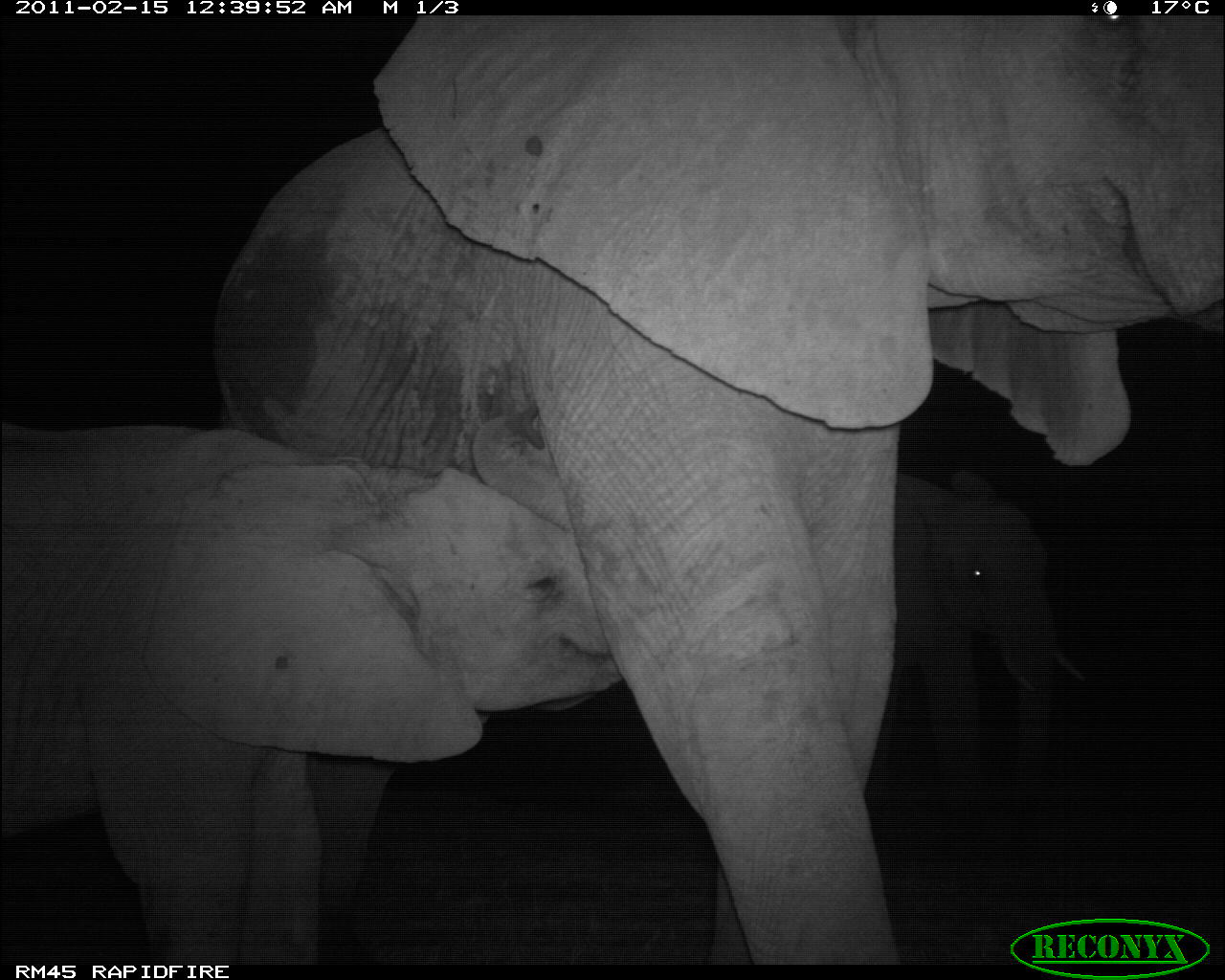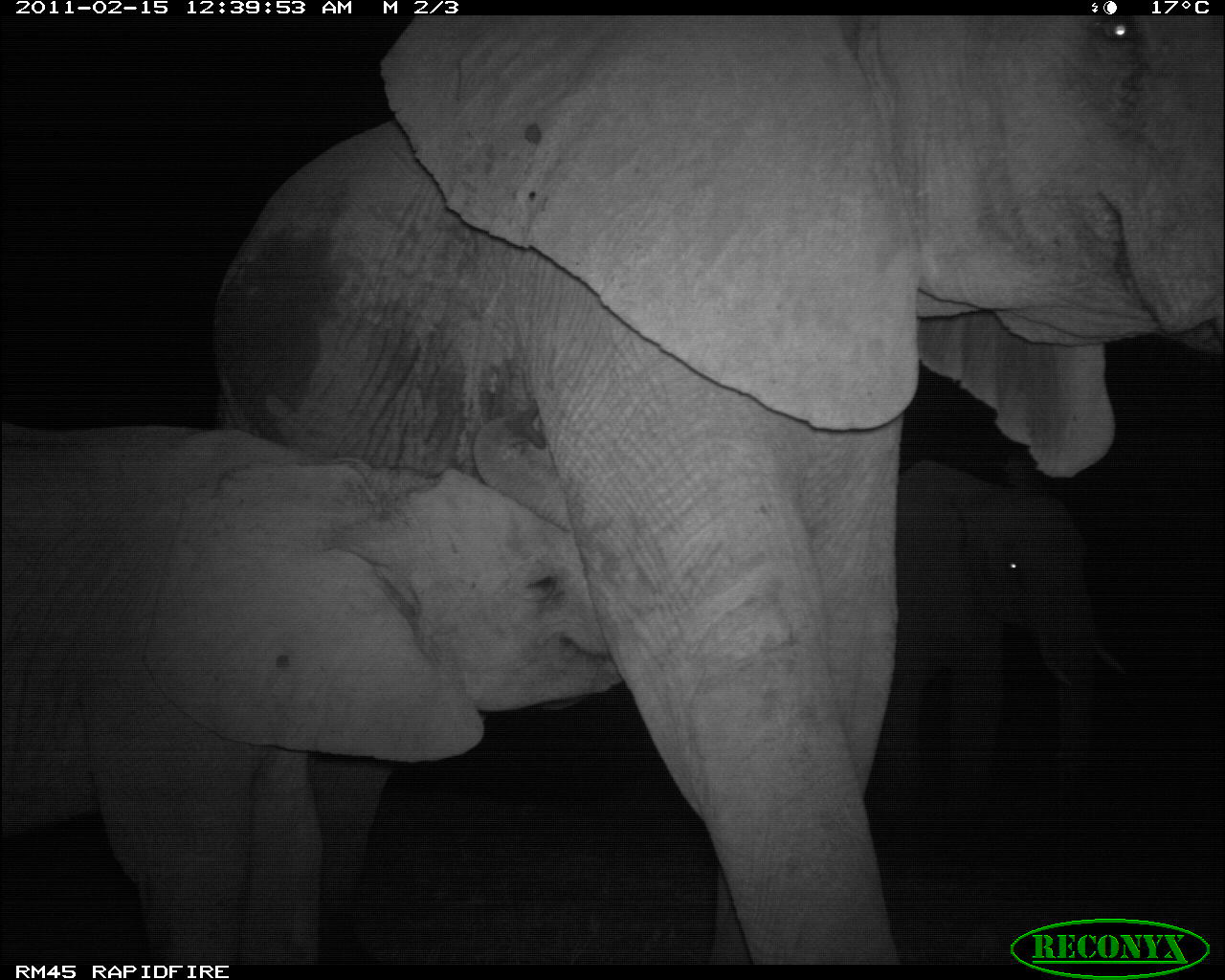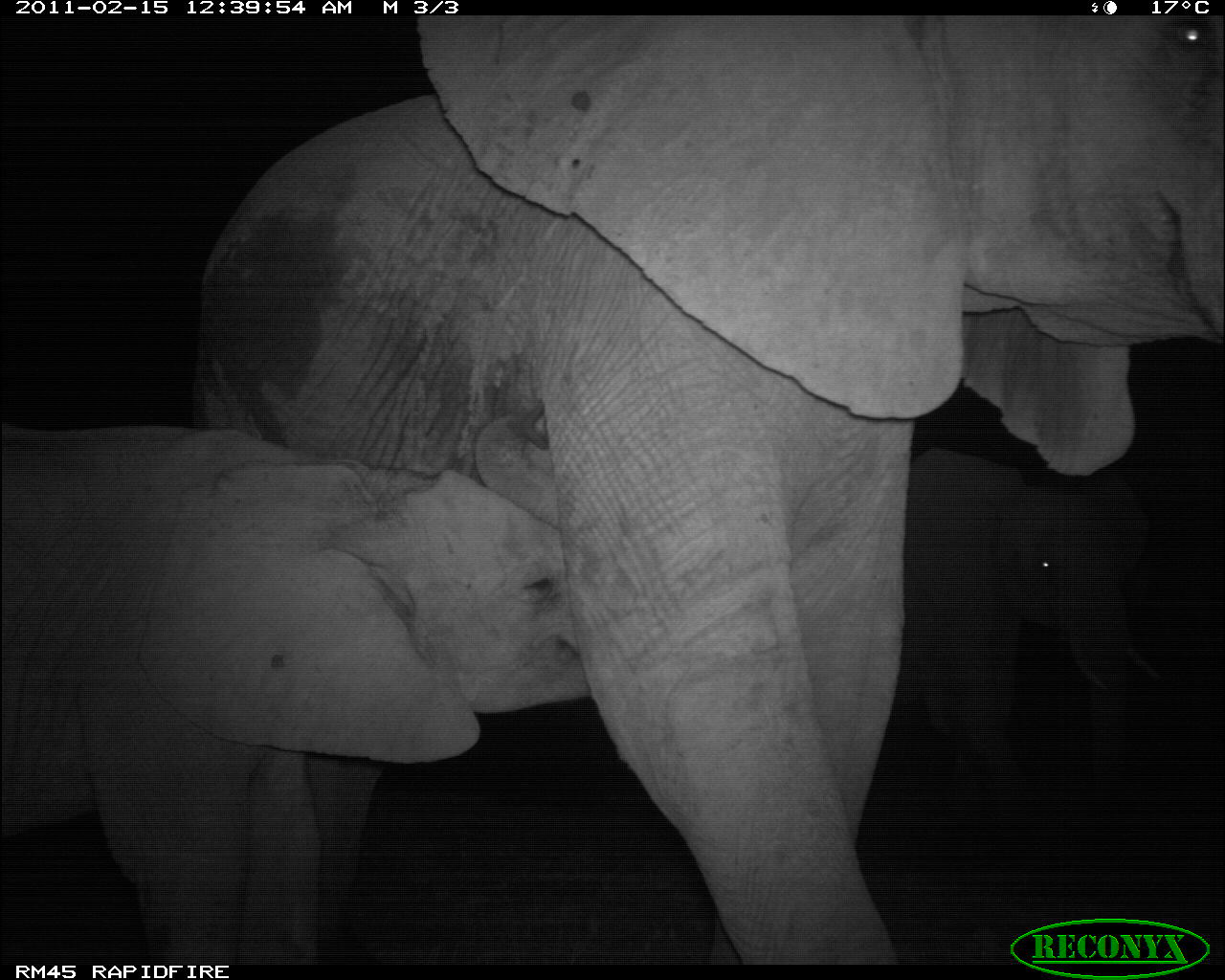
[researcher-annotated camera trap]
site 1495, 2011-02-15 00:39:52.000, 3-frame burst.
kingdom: Animalia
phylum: Chordata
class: Mammalia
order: Proboscidea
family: Elephantidae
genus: Loxodonta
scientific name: Loxodonta africana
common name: african bush elephant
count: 3